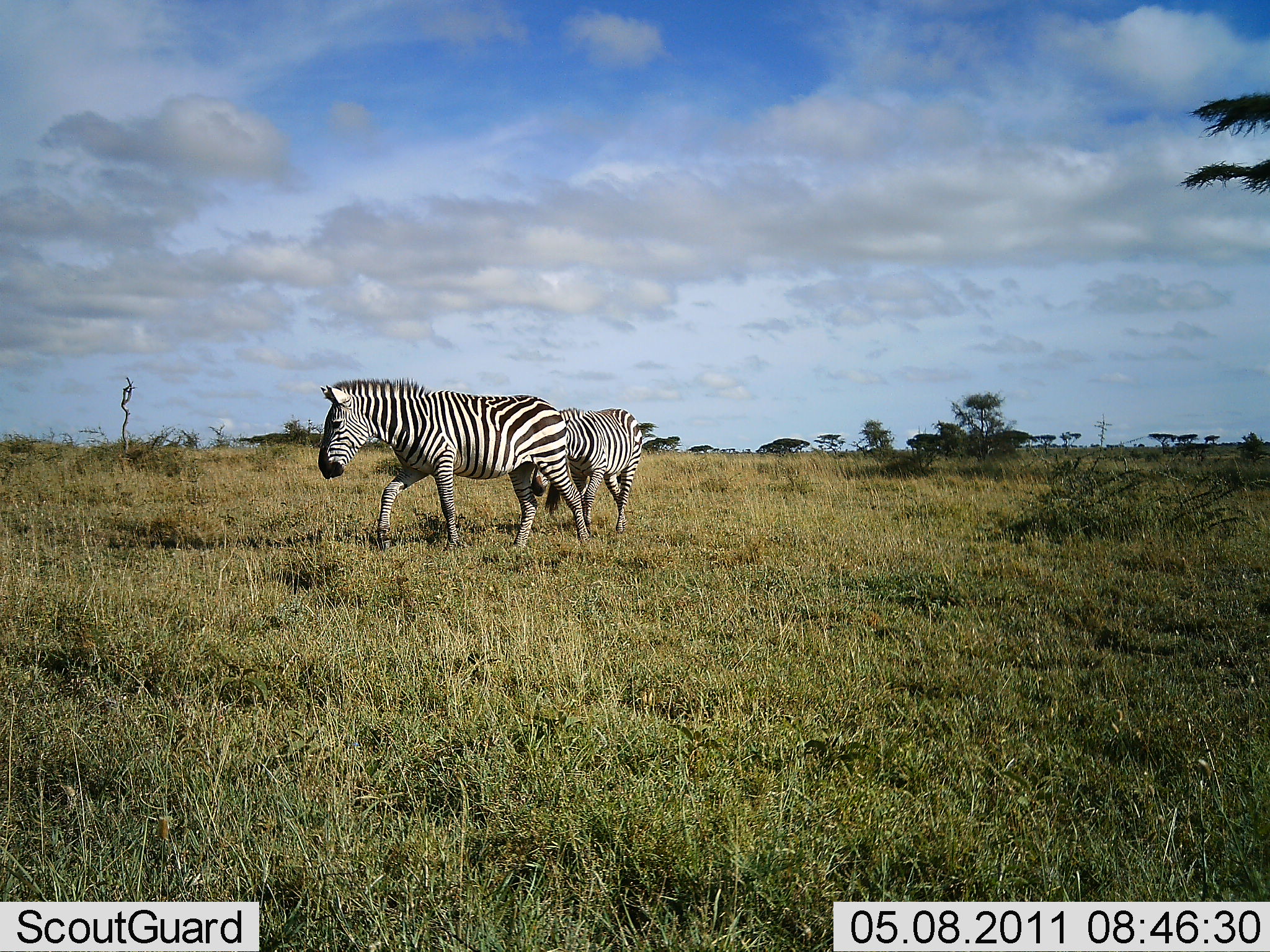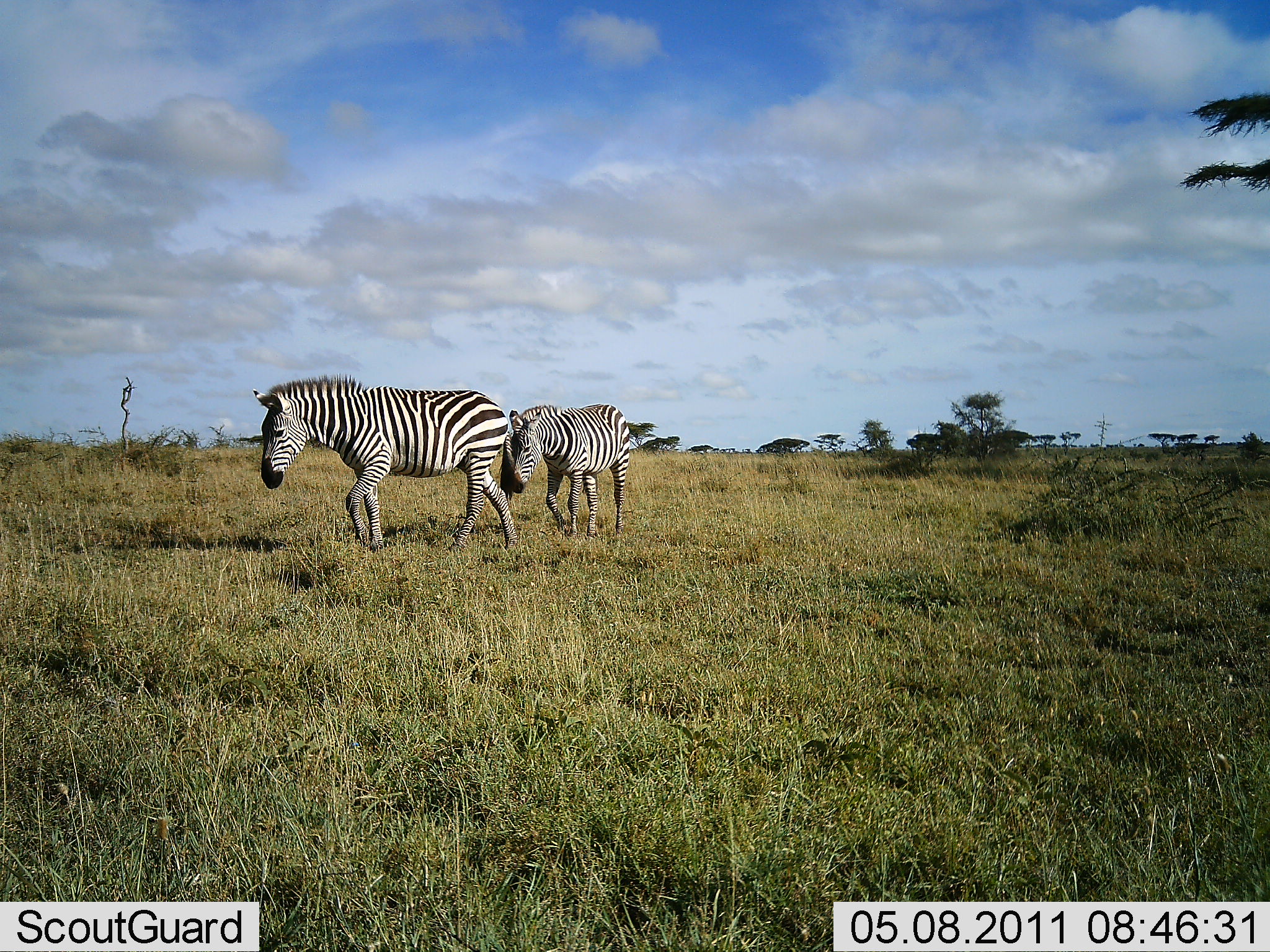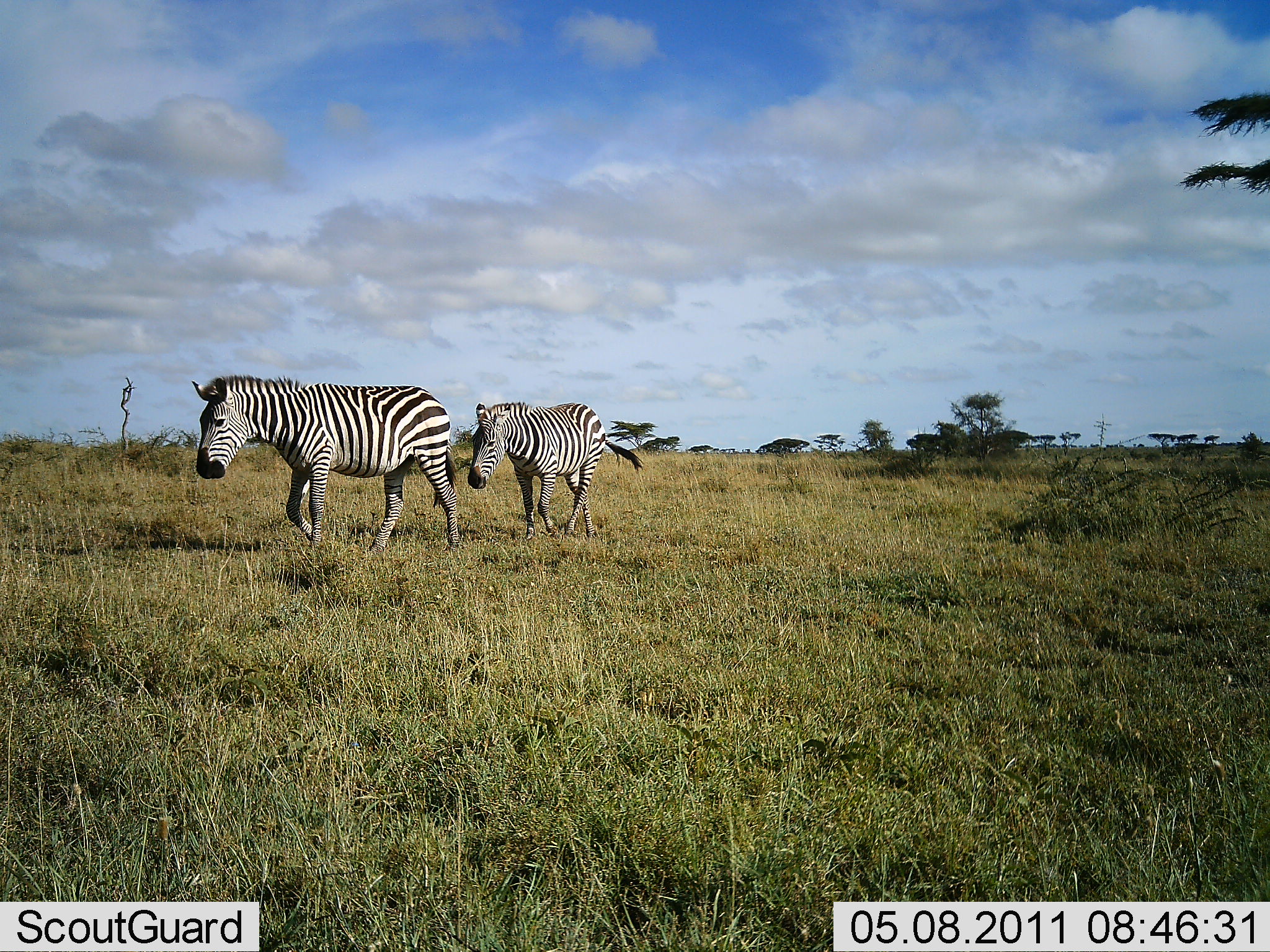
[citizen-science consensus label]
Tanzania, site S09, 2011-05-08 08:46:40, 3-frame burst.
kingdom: Animalia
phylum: Chordata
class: Mammalia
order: Perissodactyla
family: Equidae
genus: Equus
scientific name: Equus quagga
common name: plains zebra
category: zebra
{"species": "zebra (plains zebra) (Equus quagga)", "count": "2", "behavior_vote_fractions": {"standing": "0%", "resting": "0%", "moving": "100%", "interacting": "0%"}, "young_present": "0%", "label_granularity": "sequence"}